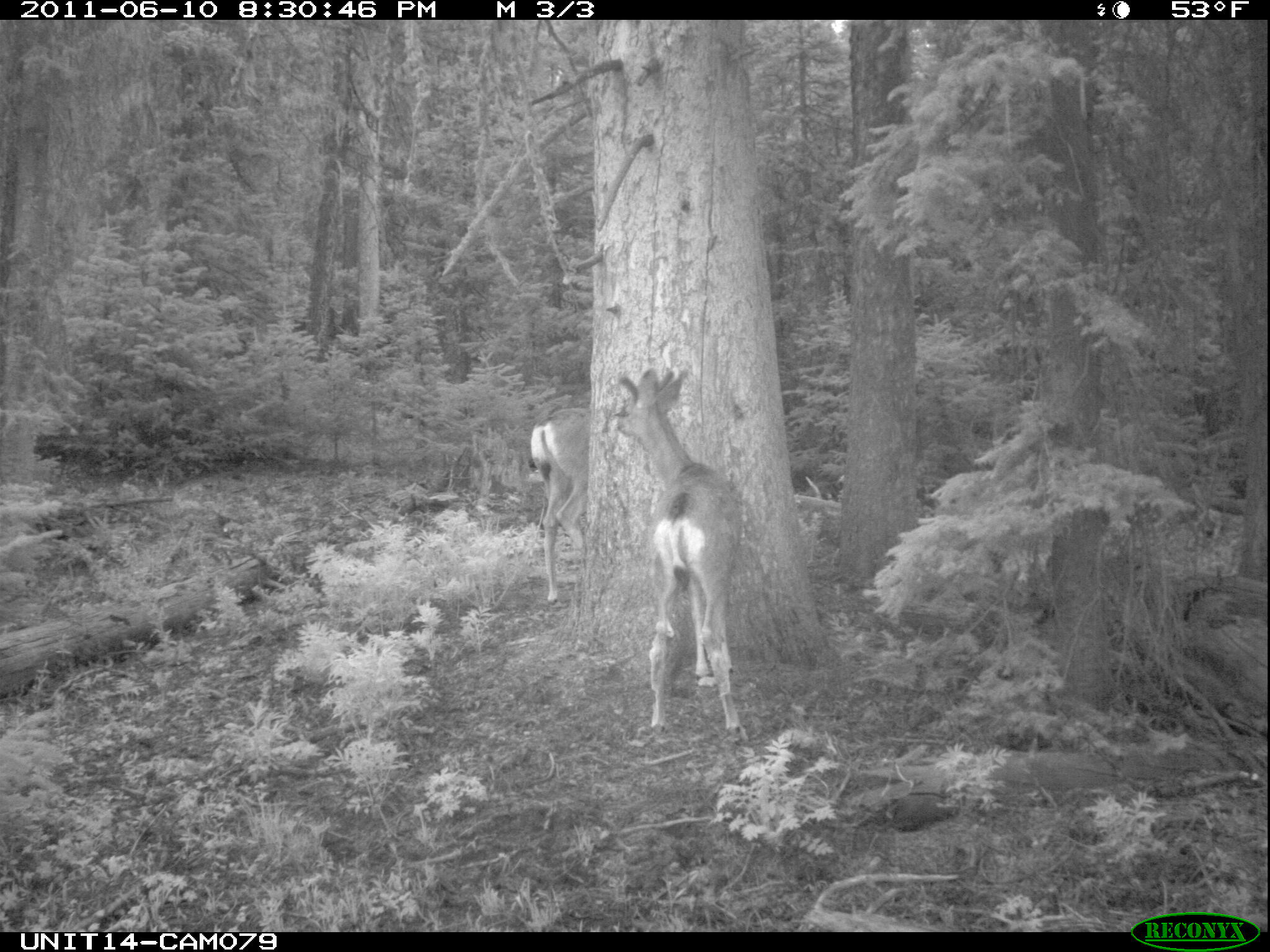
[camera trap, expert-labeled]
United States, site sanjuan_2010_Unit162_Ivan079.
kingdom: Animalia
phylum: Chordata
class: Mammalia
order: Artiodactyla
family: Cervidae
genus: Odocoileus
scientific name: Odocoileus hemionus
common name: mule deer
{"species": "Odocoileus hemionus (mule deer)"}